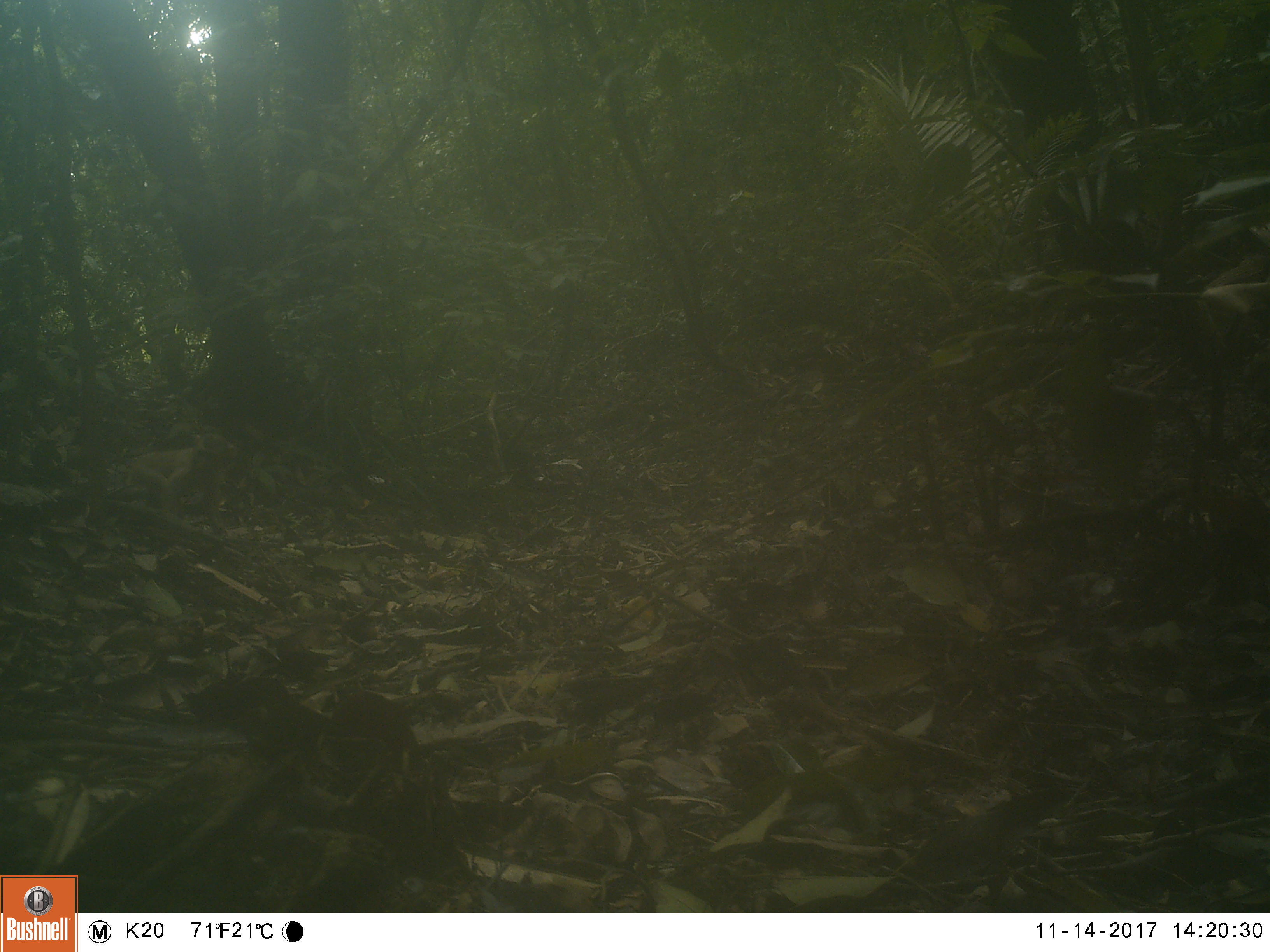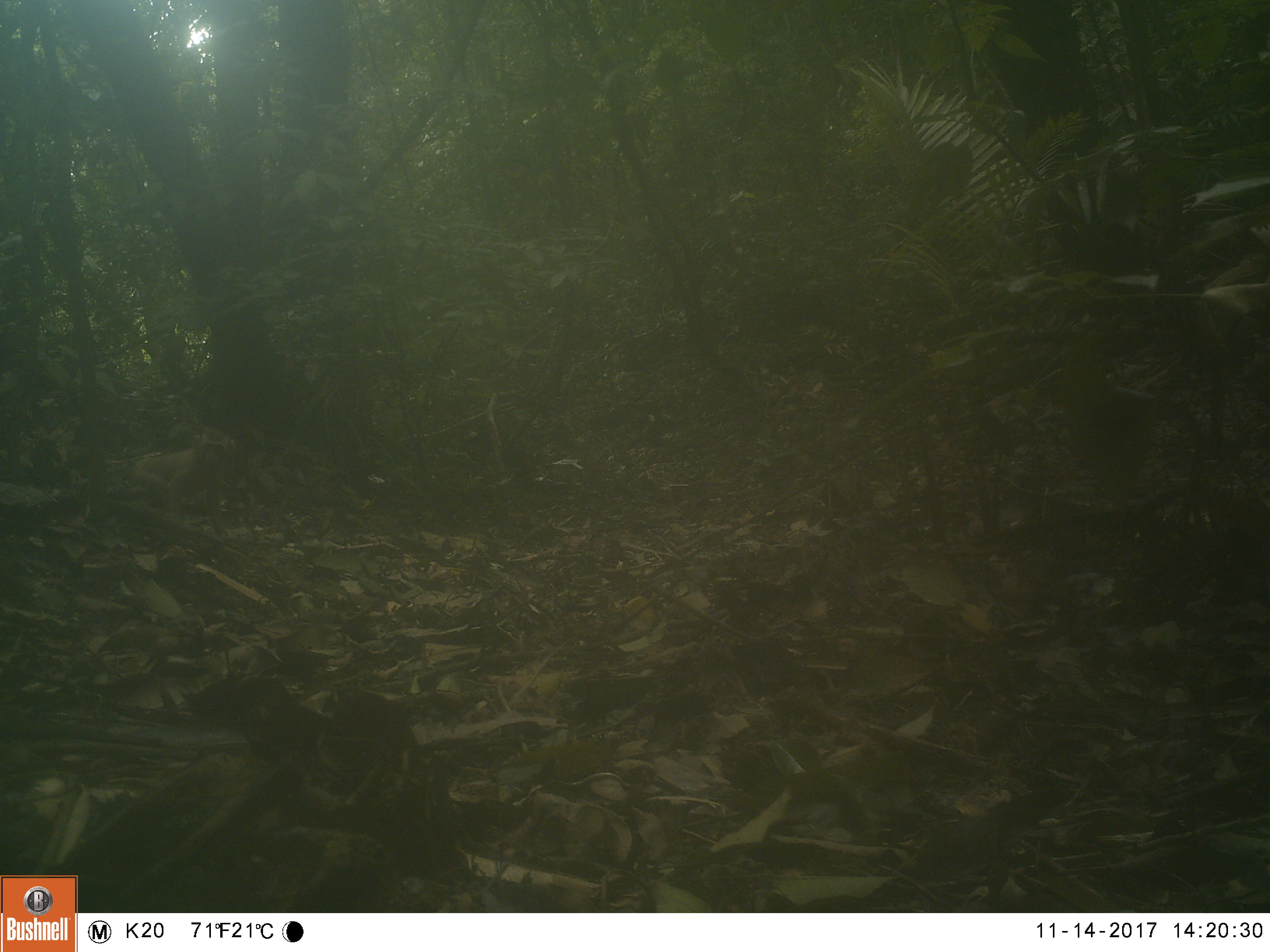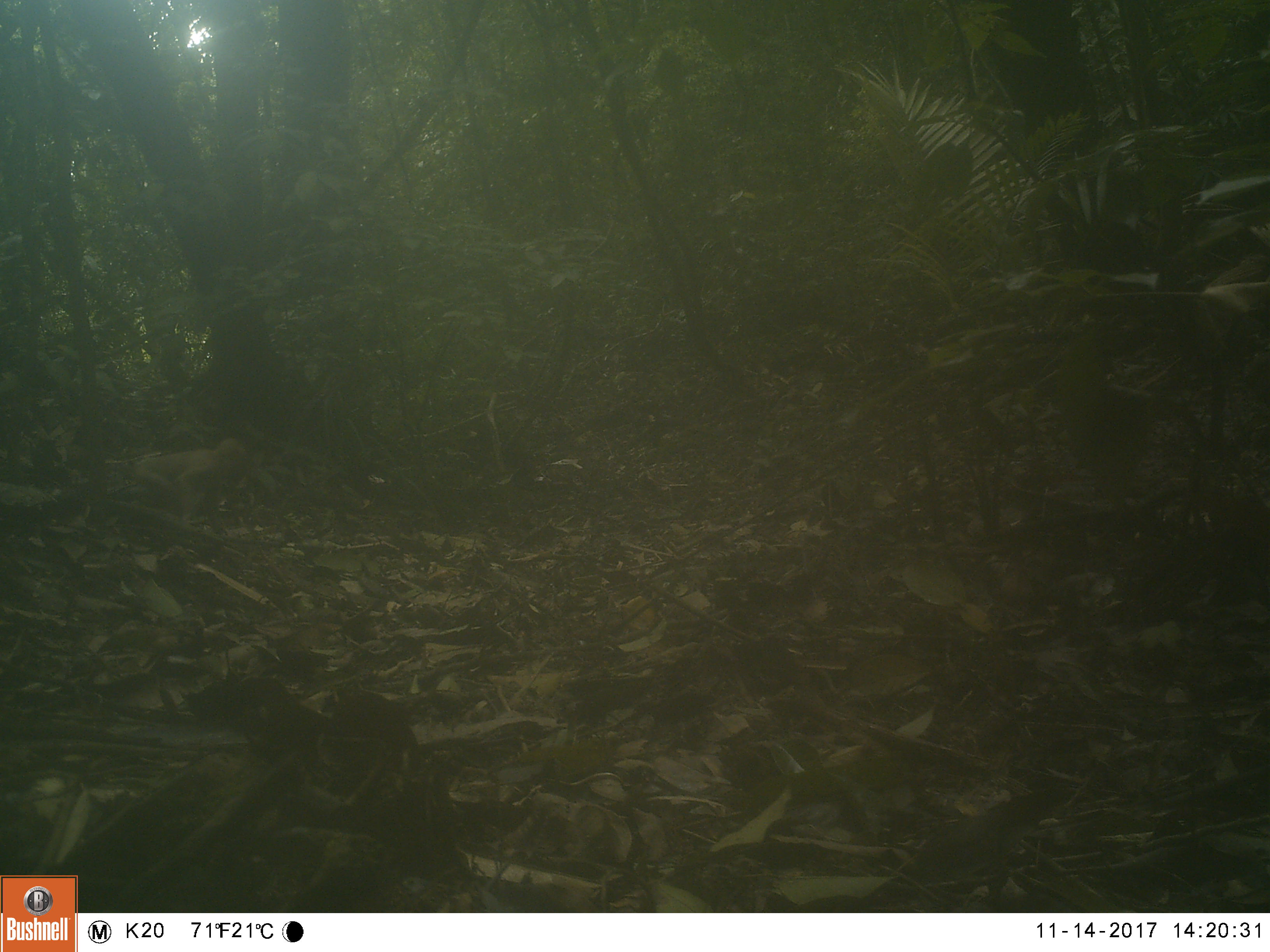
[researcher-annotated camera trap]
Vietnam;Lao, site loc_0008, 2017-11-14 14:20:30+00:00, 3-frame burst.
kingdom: Animalia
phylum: Chordata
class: Mammalia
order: Primates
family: Cercopithecidae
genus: Macaca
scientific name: Macaca nemestrina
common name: pig-tailed macaque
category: pig tailed macaque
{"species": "pig tailed macaque (pig-tailed macaque) (Macaca nemestrina)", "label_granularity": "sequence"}